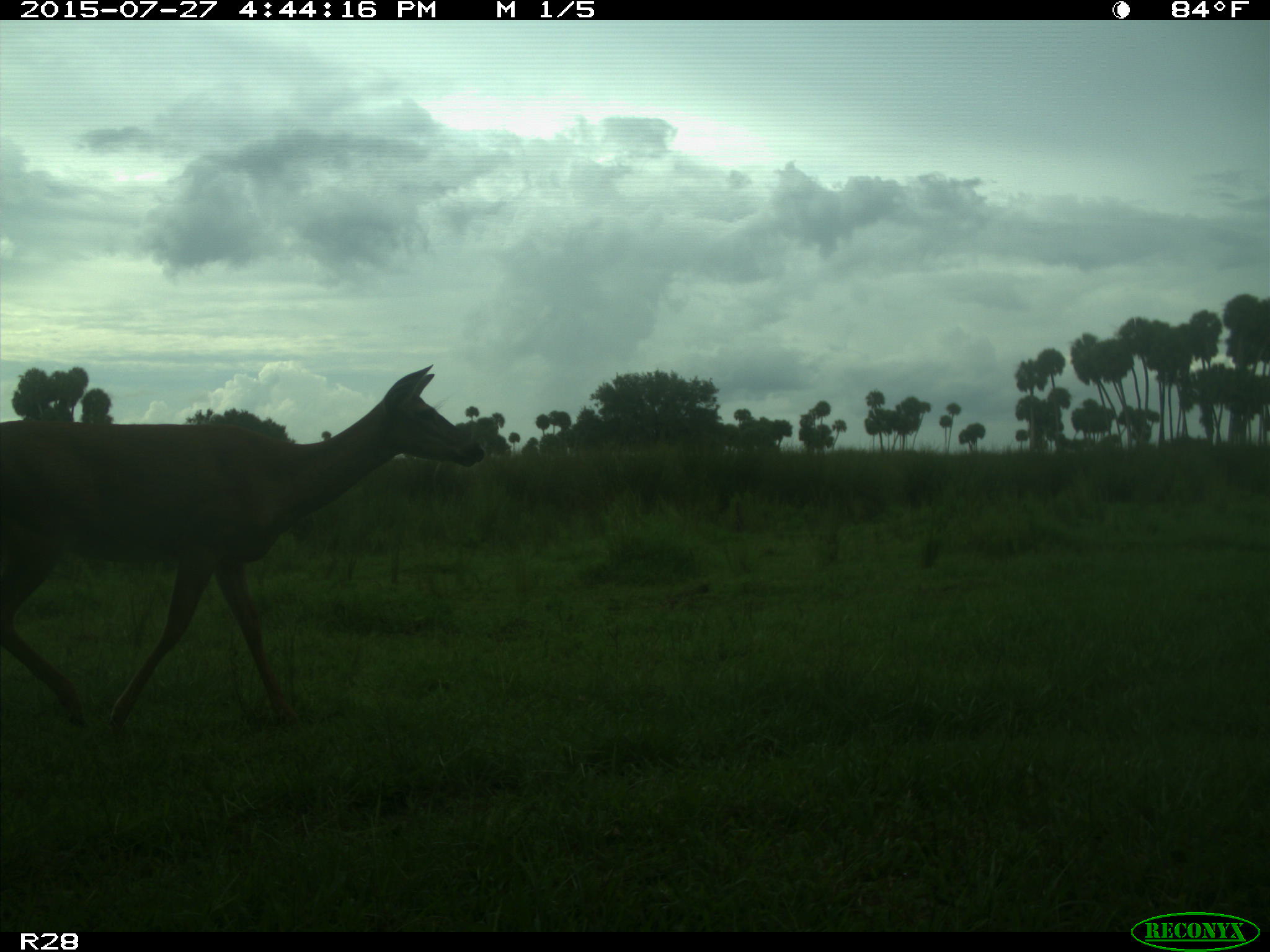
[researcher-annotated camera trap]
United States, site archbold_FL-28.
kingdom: Animalia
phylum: Chordata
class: Mammalia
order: Artiodactyla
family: Cervidae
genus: Odocoileus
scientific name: Odocoileus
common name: deer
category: unidentified deer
Unidentified deer (deer) (Odocoileus).